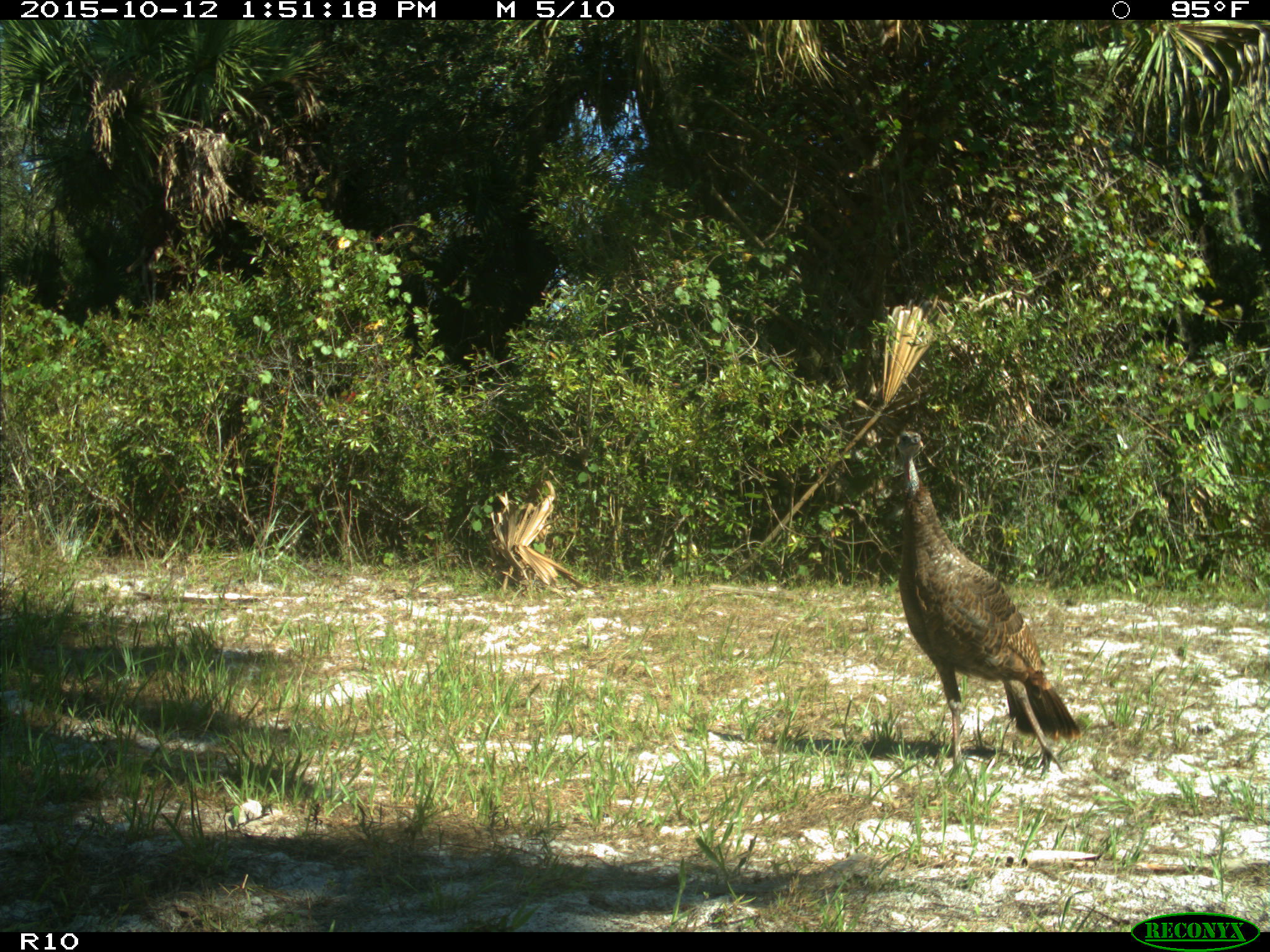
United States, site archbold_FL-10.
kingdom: Animalia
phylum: Chordata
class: Aves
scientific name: Aves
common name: birds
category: unidentified bird